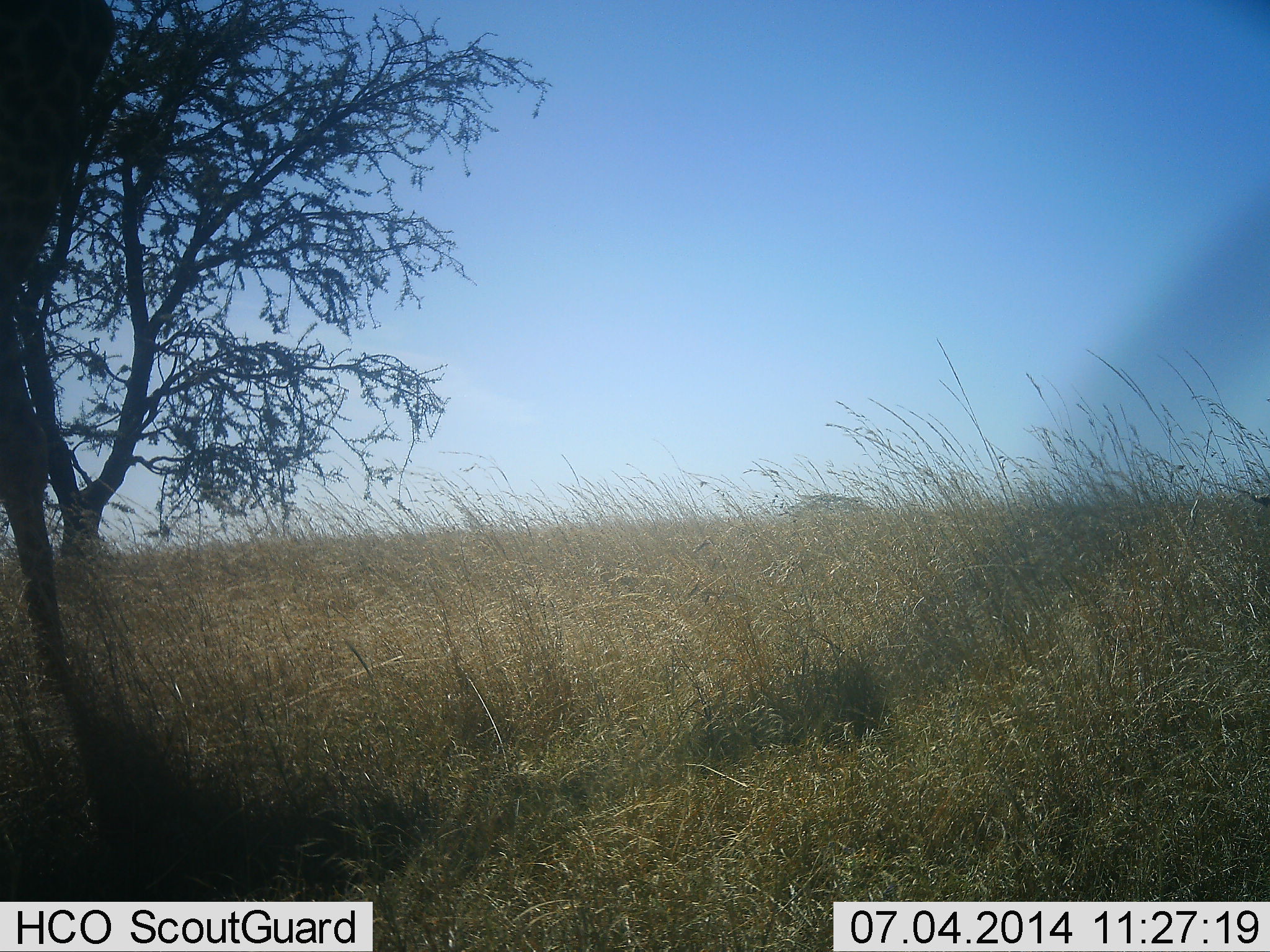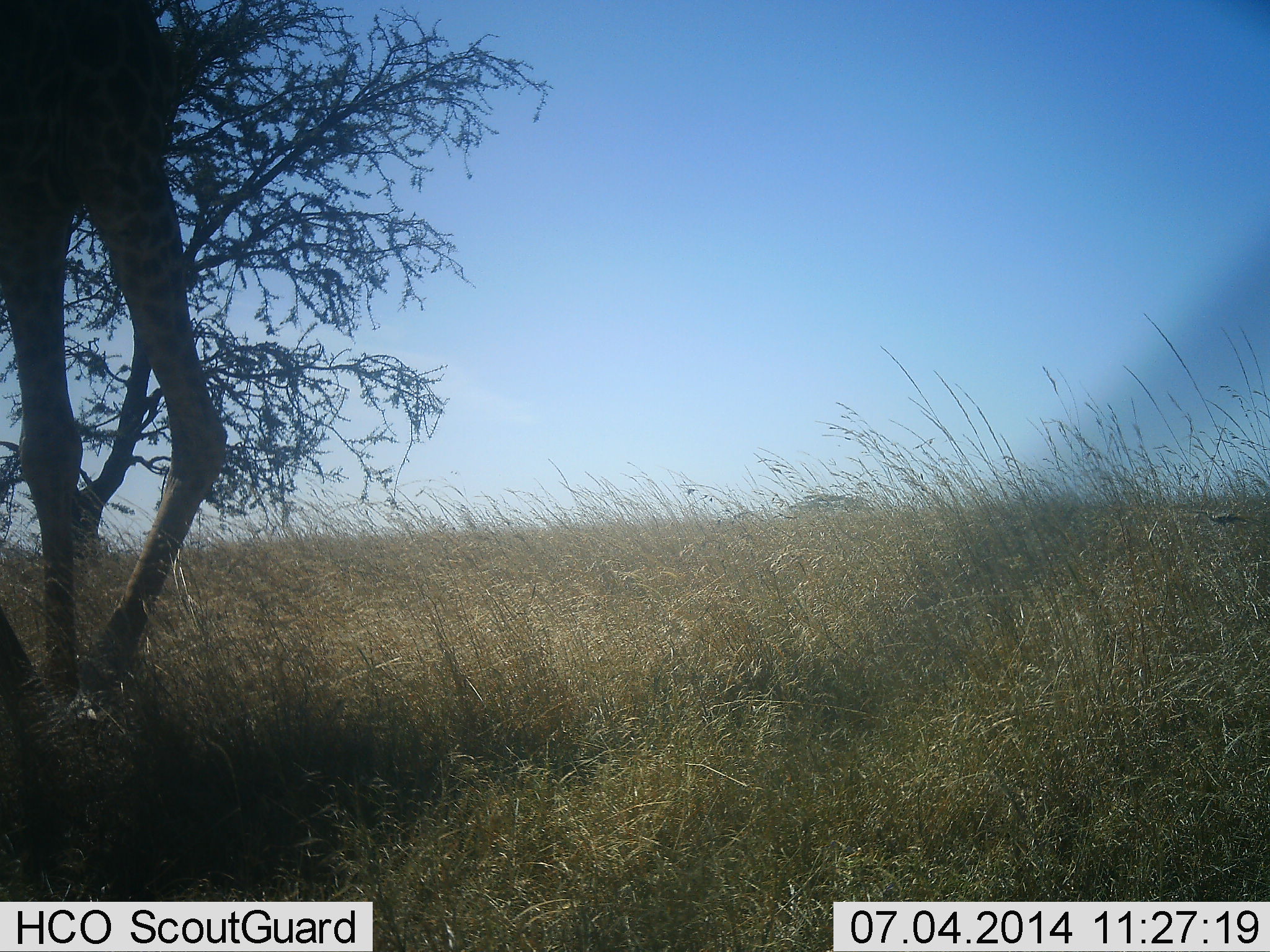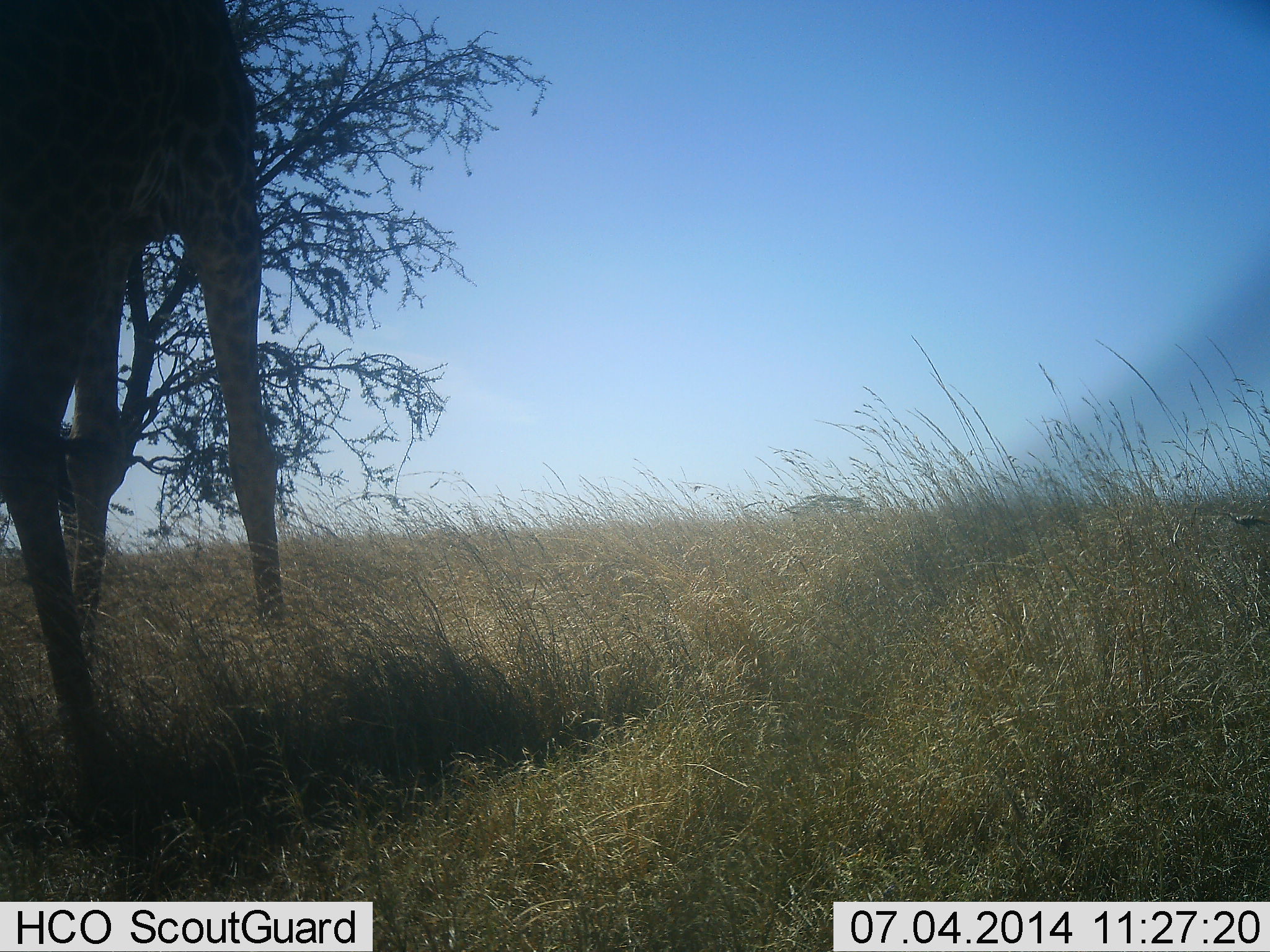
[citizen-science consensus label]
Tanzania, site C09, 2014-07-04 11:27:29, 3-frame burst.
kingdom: Animalia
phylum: Chordata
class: Mammalia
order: Artiodactyla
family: Giraffidae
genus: Giraffa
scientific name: Giraffa camelopardalis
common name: giraffe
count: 1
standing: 20%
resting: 0%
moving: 80%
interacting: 0%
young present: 0%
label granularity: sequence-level